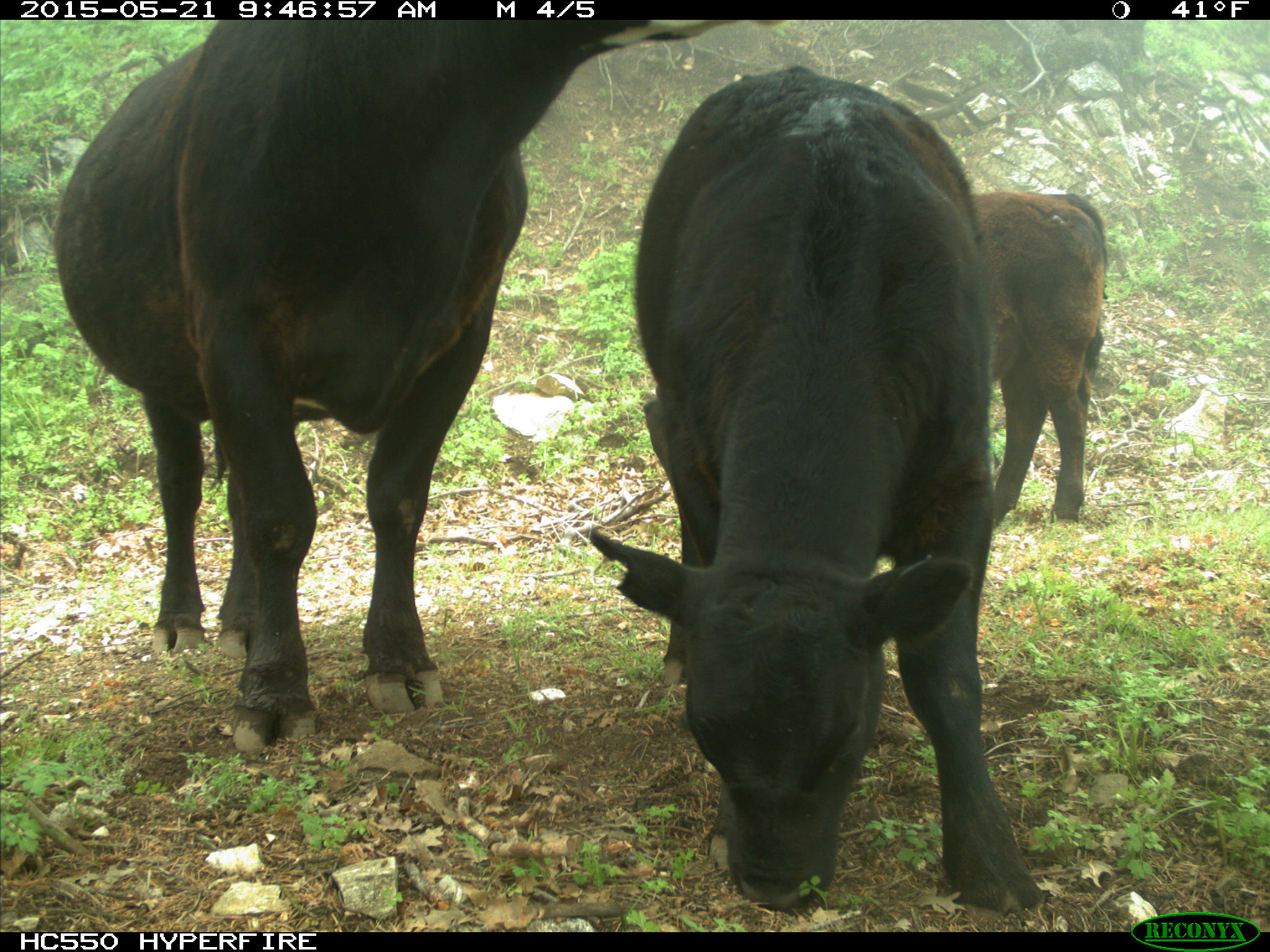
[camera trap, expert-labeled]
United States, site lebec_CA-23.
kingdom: Animalia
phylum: Chordata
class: Mammalia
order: Artiodactyla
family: Bovidae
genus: Bos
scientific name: Bos taurus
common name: domestic cow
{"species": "Bos taurus (domestic cow)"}